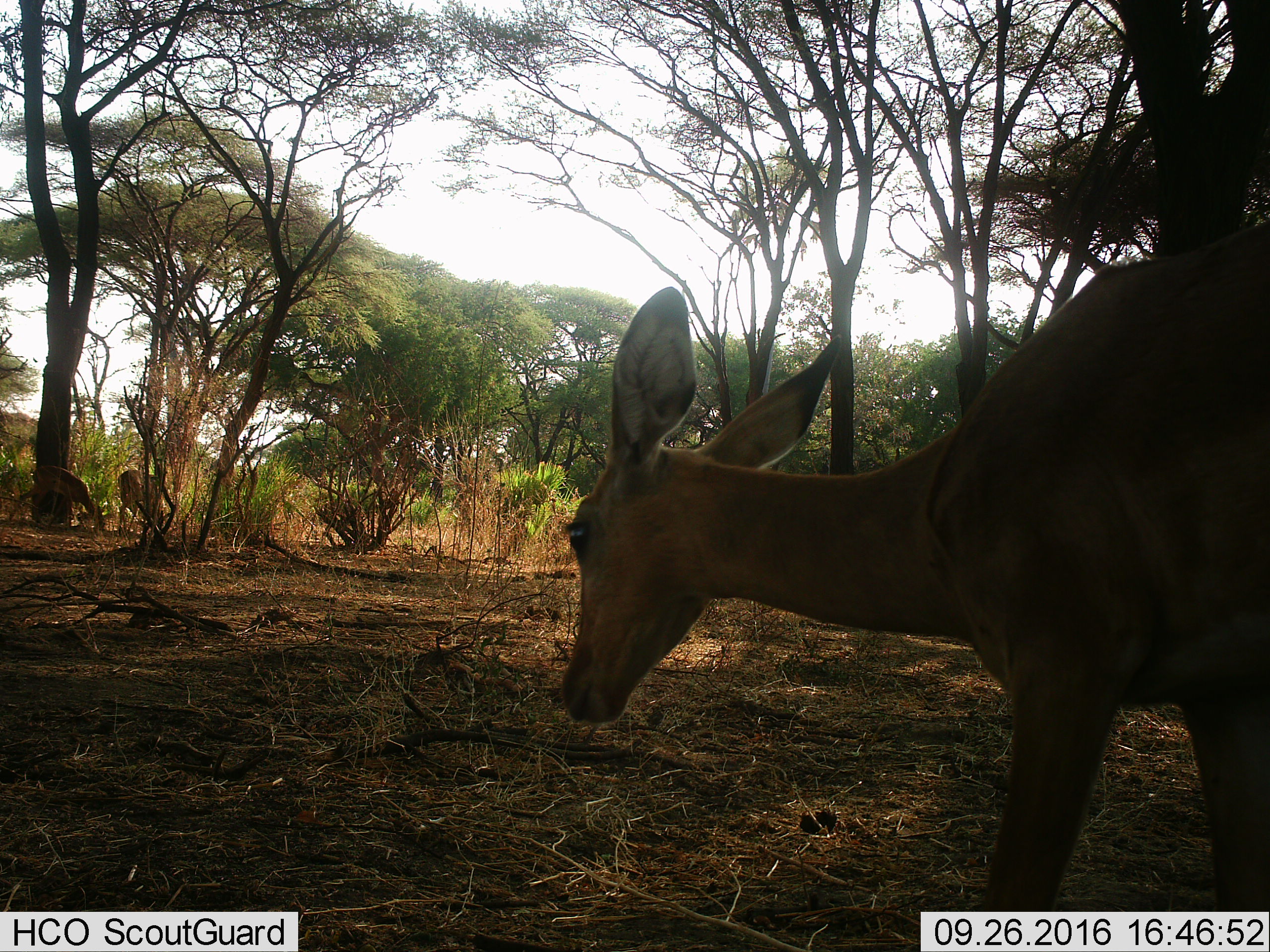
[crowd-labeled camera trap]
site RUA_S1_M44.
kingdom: Animalia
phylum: Chordata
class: Mammalia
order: Artiodactyla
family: Bovidae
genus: Aepyceros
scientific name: Aepyceros melampus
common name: impala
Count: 3.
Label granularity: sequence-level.